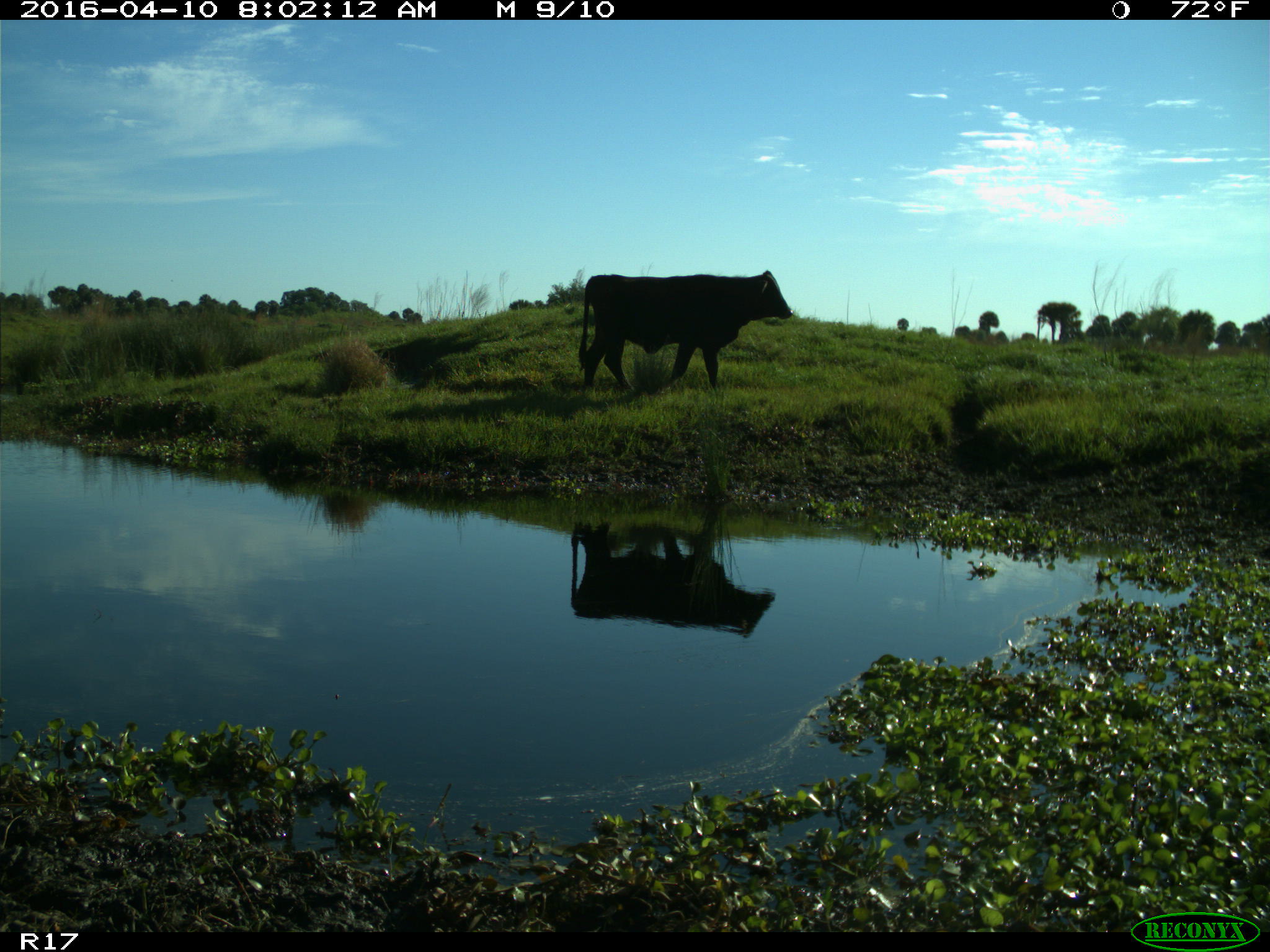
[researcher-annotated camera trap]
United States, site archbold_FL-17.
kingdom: Animalia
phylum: Chordata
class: Mammalia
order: Artiodactyla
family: Bovidae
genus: Bos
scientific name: Bos taurus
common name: domestic cow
Bos taurus (domestic cow).